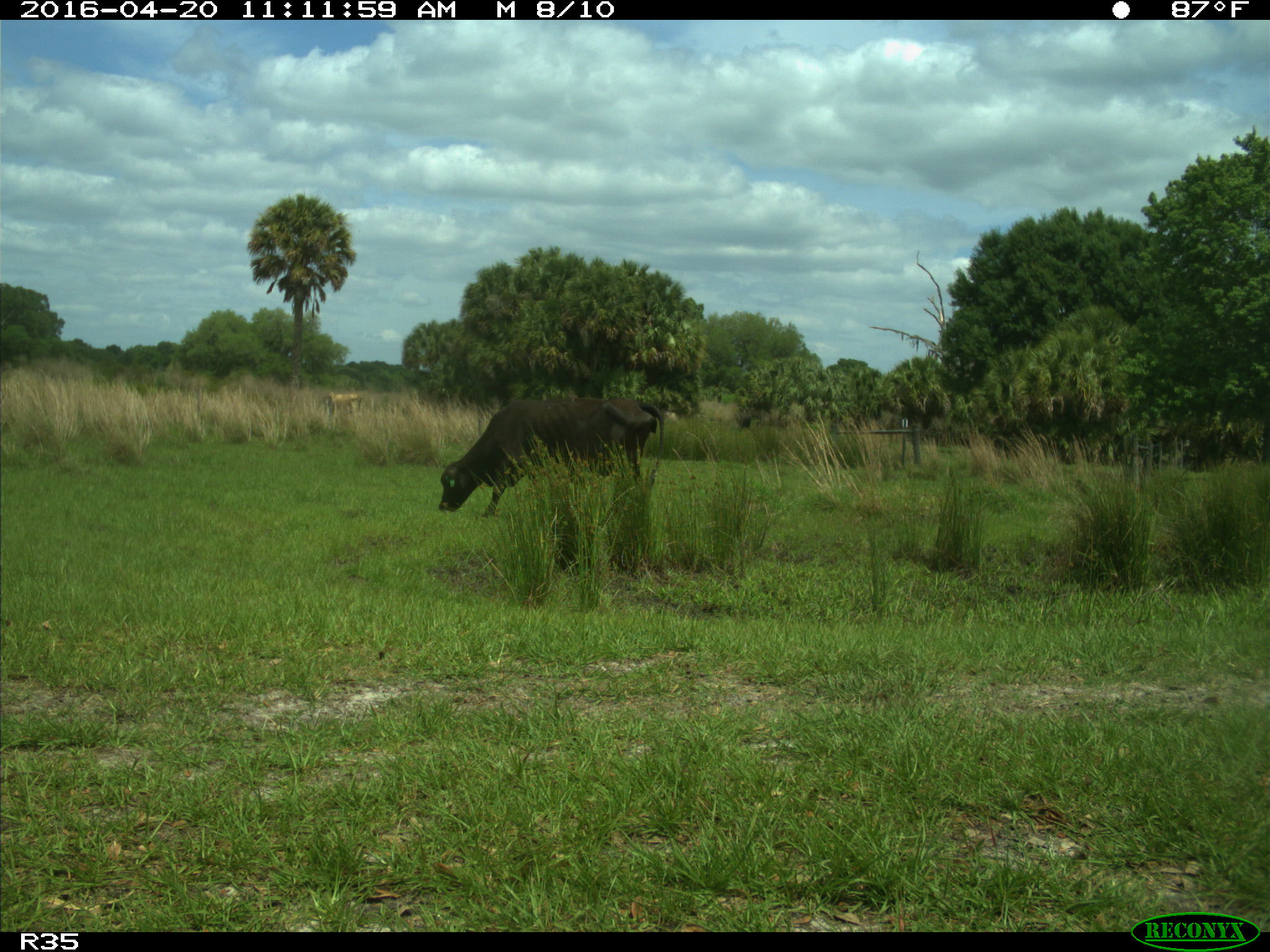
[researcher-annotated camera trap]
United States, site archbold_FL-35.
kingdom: Animalia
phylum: Chordata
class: Mammalia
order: Artiodactyla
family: Bovidae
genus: Bos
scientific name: Bos taurus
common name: domestic cow